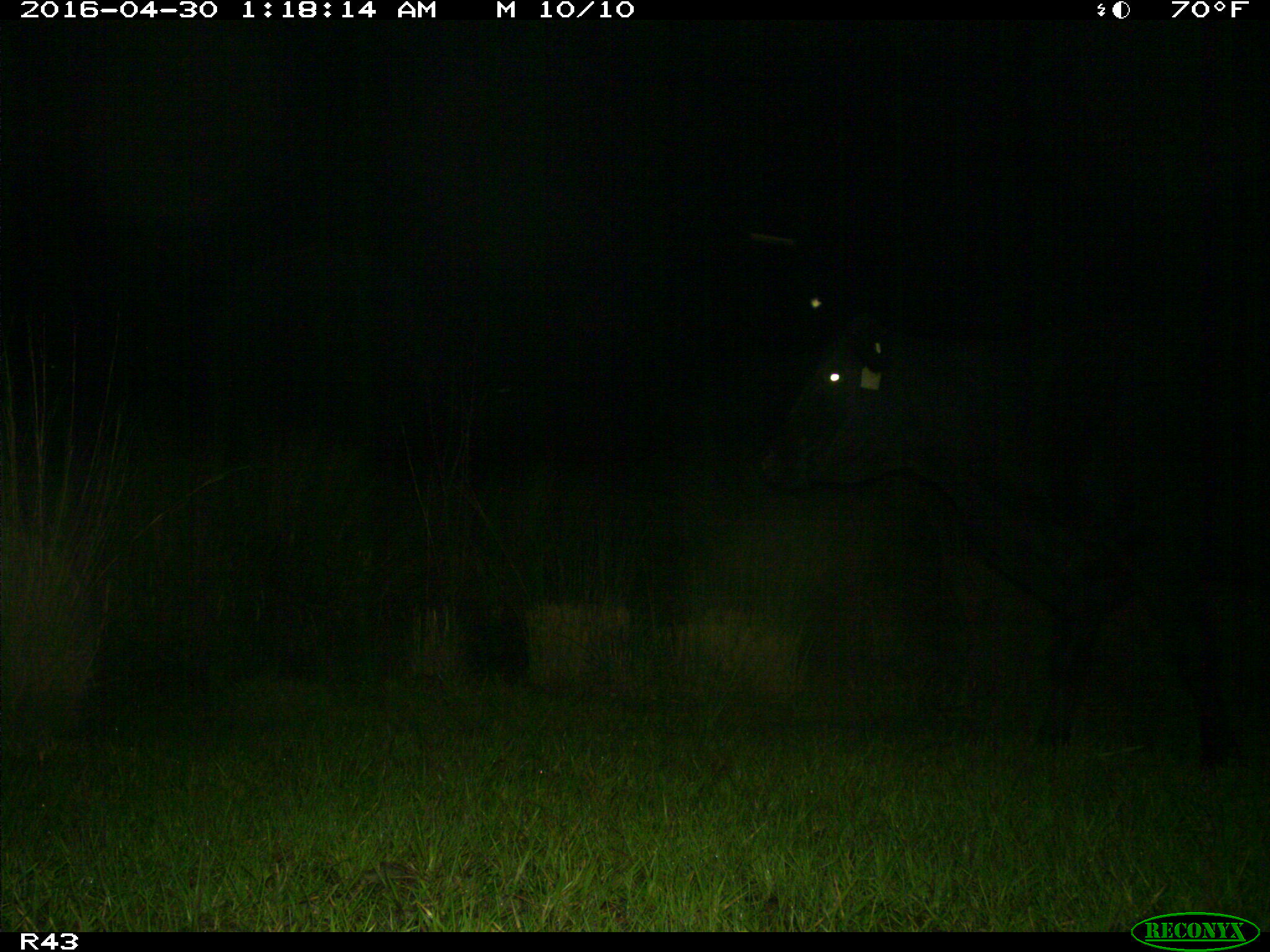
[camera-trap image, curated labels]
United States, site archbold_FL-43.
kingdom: Animalia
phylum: Chordata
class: Mammalia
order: Artiodactyla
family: Bovidae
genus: Bos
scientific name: Bos taurus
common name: domestic cow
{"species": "Bos taurus (domestic cow)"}